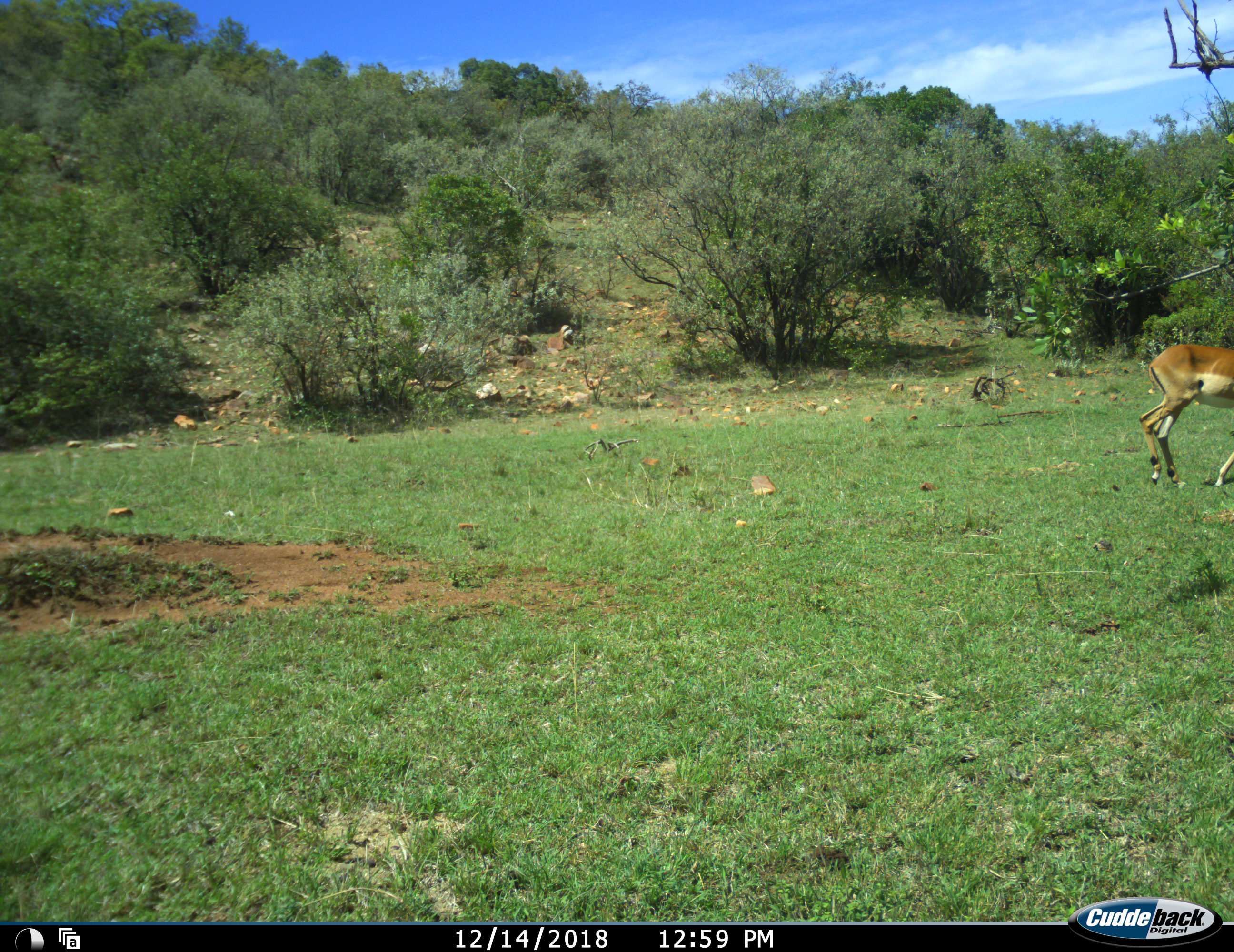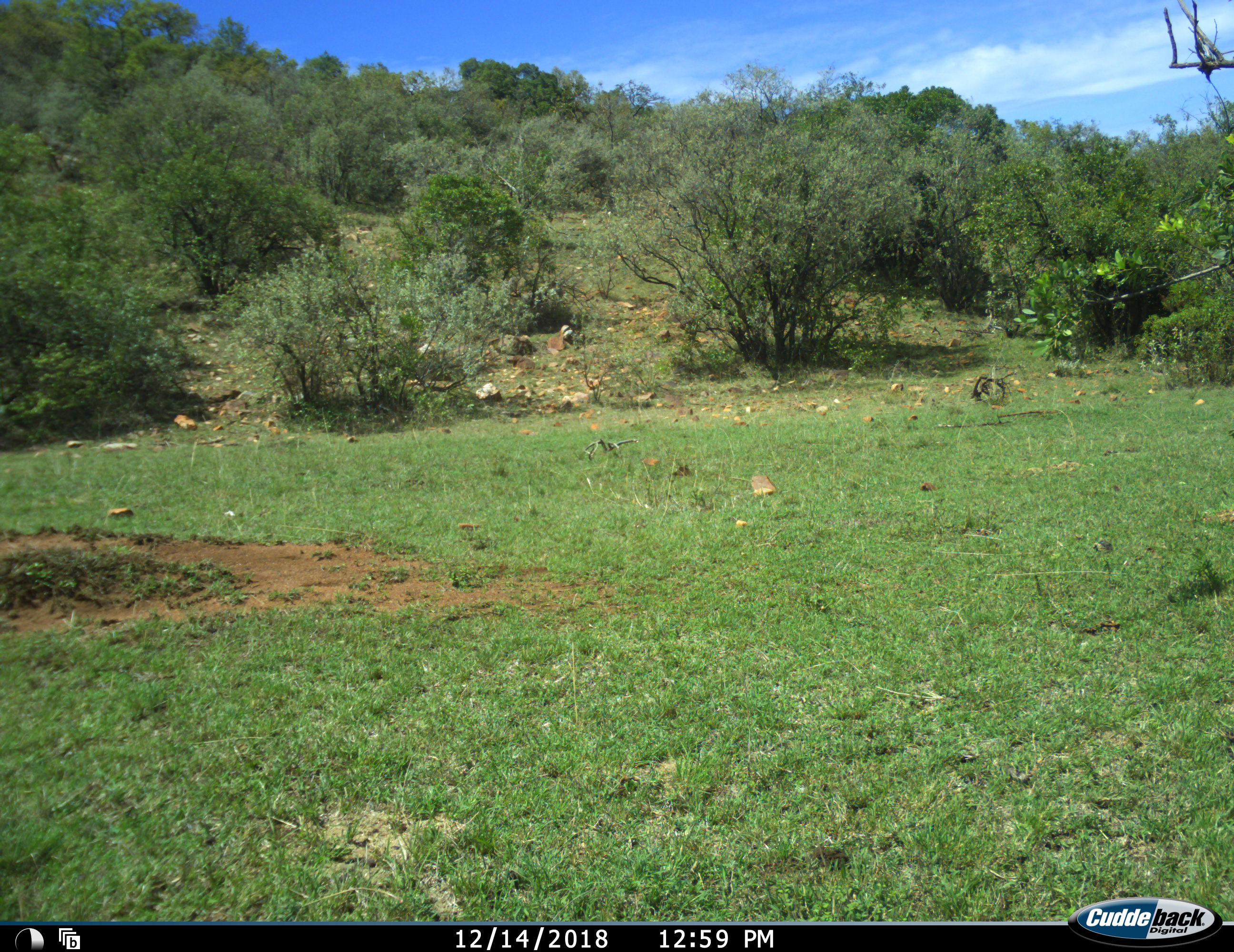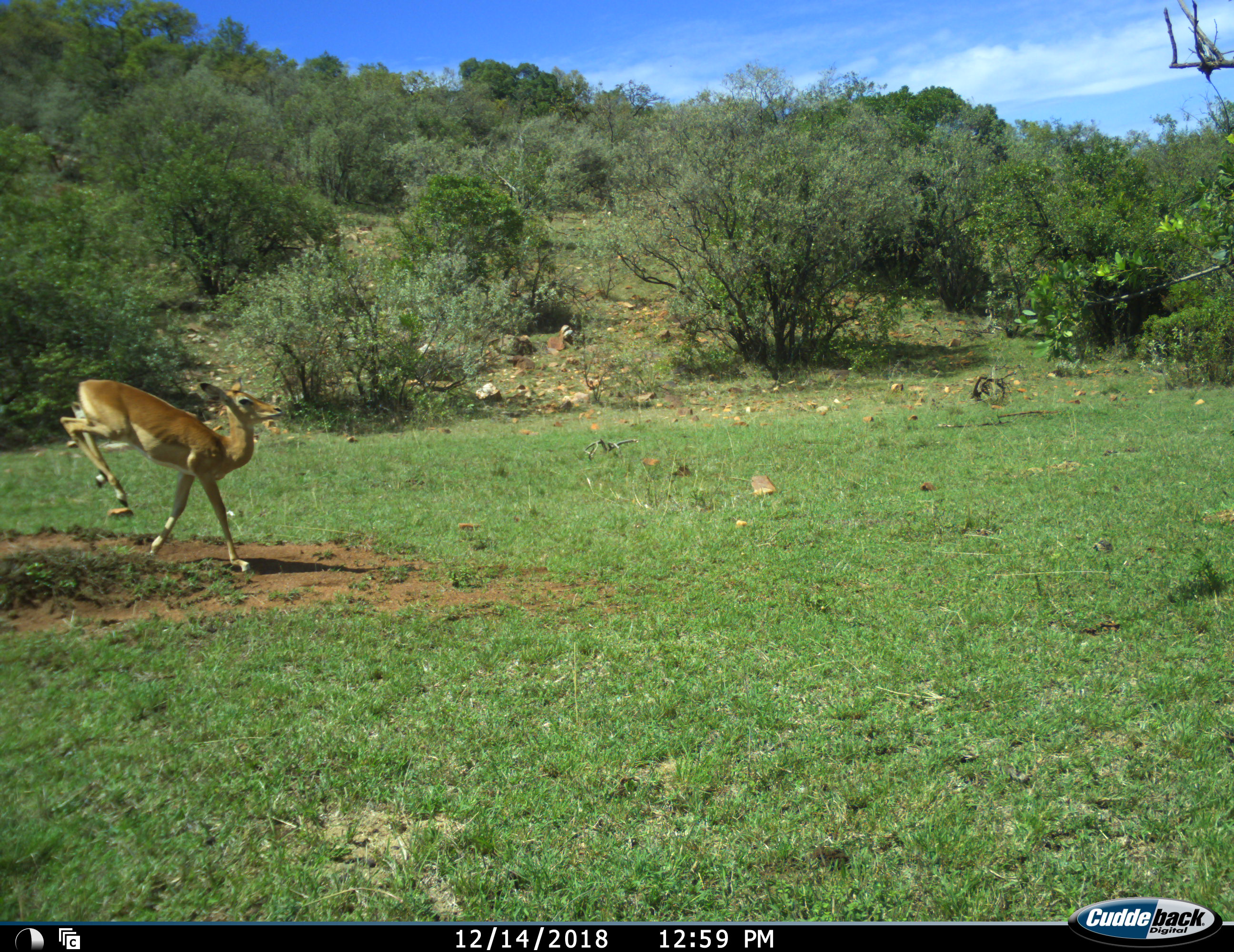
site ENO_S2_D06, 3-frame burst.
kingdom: Animalia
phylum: Chordata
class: Mammalia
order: Artiodactyla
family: Bovidae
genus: Aepyceros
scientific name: Aepyceros melampus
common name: impala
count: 1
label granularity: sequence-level